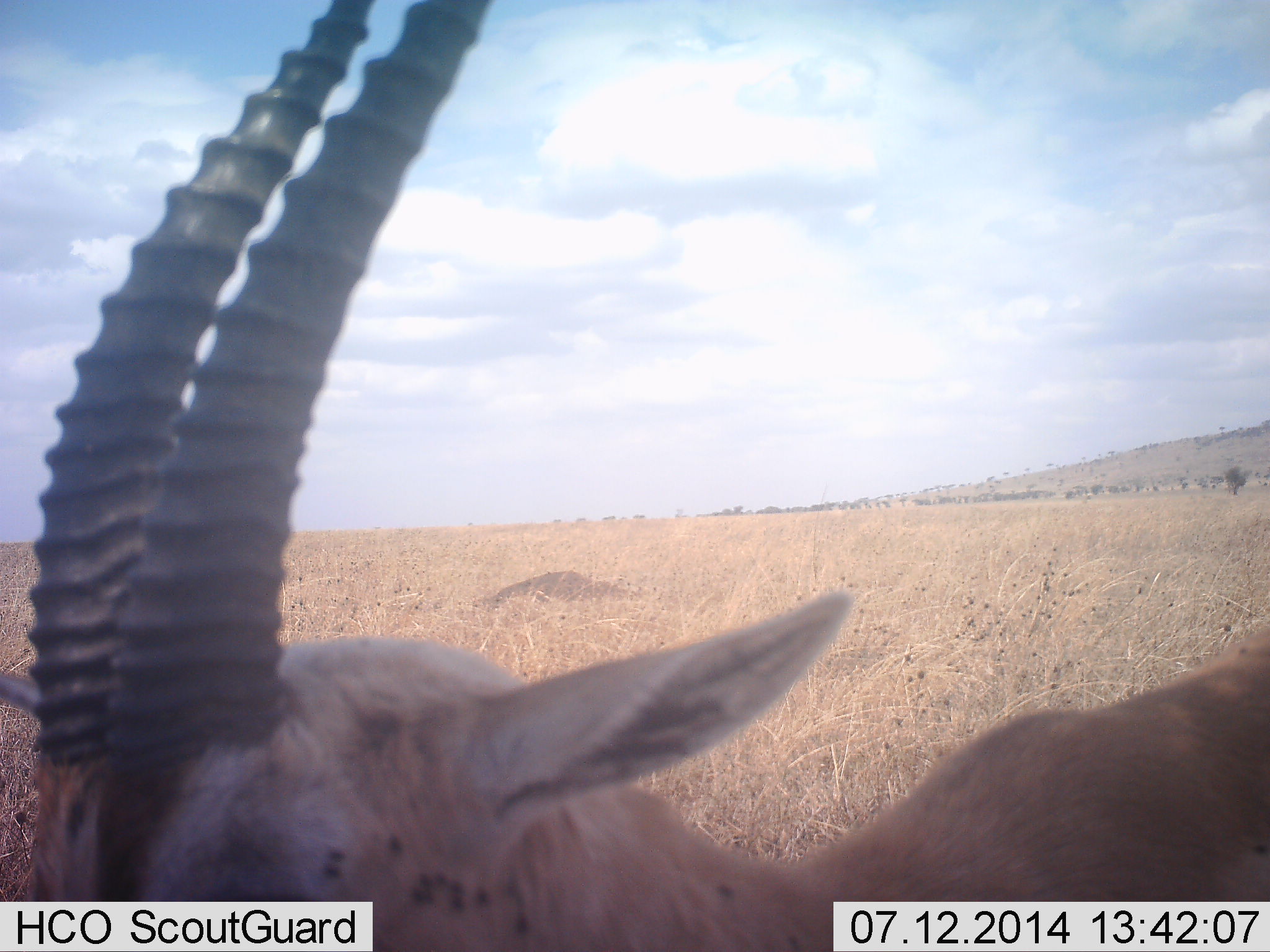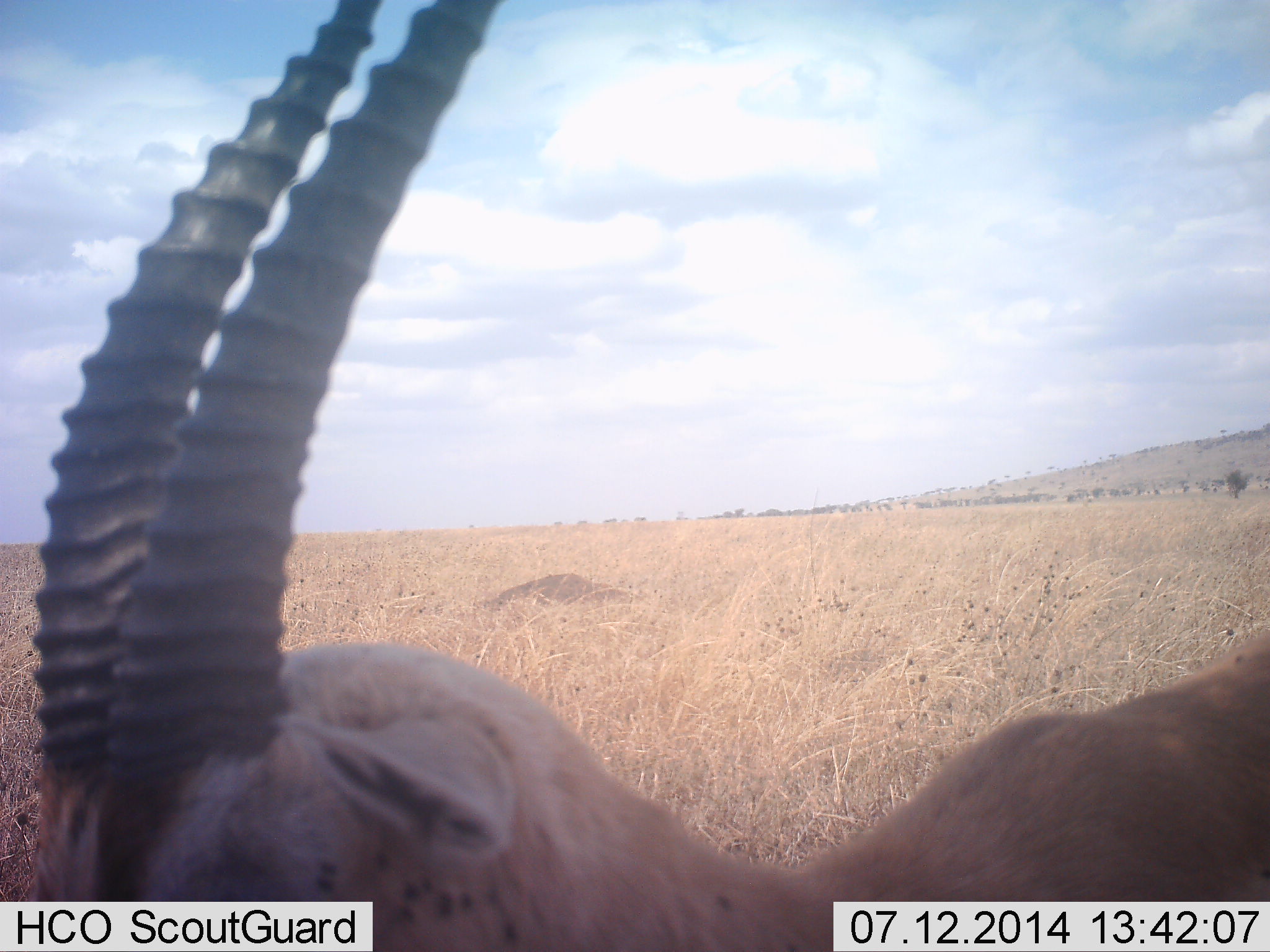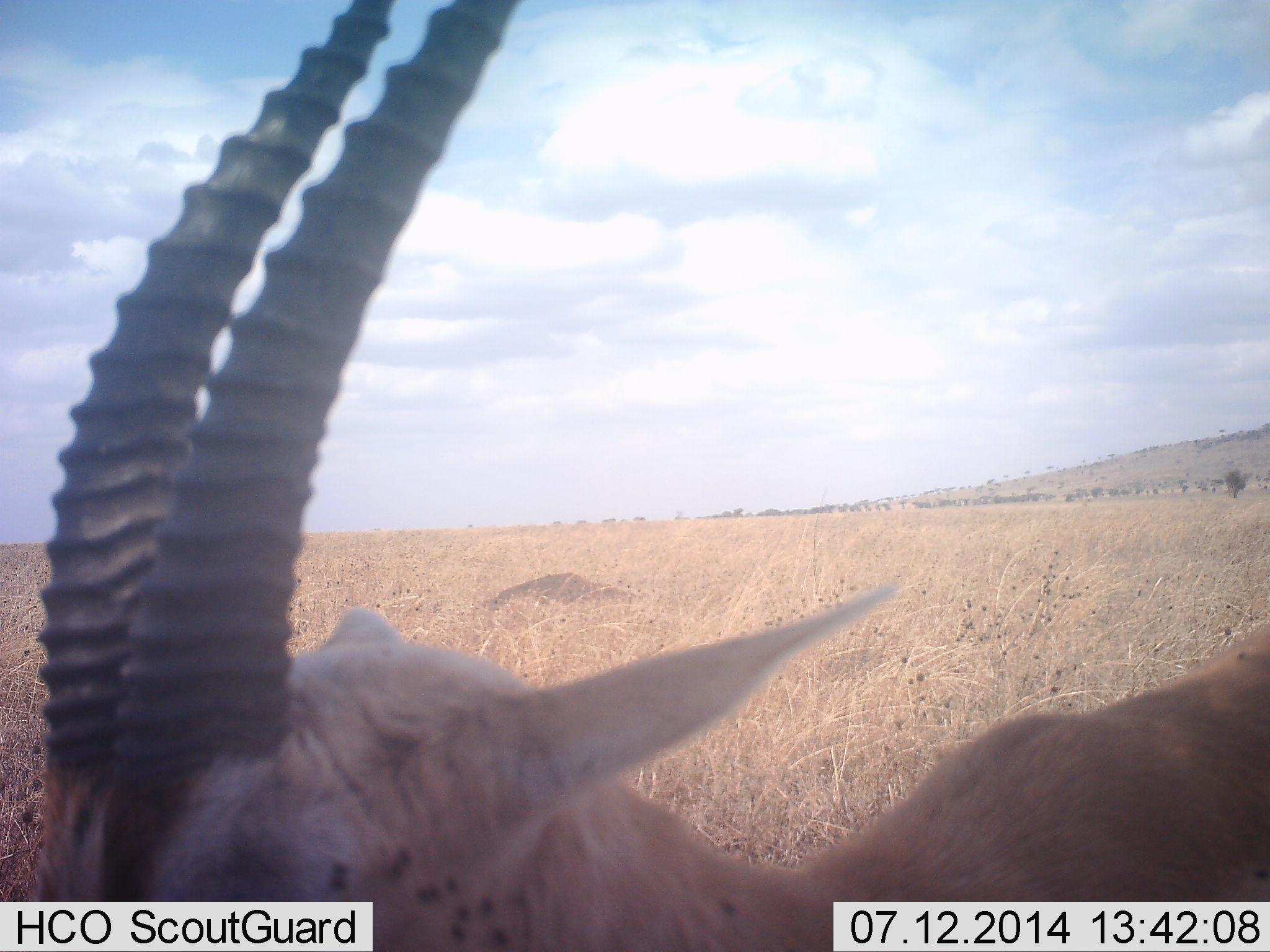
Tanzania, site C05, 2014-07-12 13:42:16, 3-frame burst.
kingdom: Animalia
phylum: Chordata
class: Mammalia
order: Artiodactyla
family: Bovidae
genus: Eudorcas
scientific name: Eudorcas thomsonii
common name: thomson's gazelle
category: gazellethomsons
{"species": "gazellethomsons (thomson's gazelle) (Eudorcas thomsonii)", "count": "1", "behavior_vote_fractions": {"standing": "90%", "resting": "0%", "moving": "10%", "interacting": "0%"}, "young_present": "0%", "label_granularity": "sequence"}